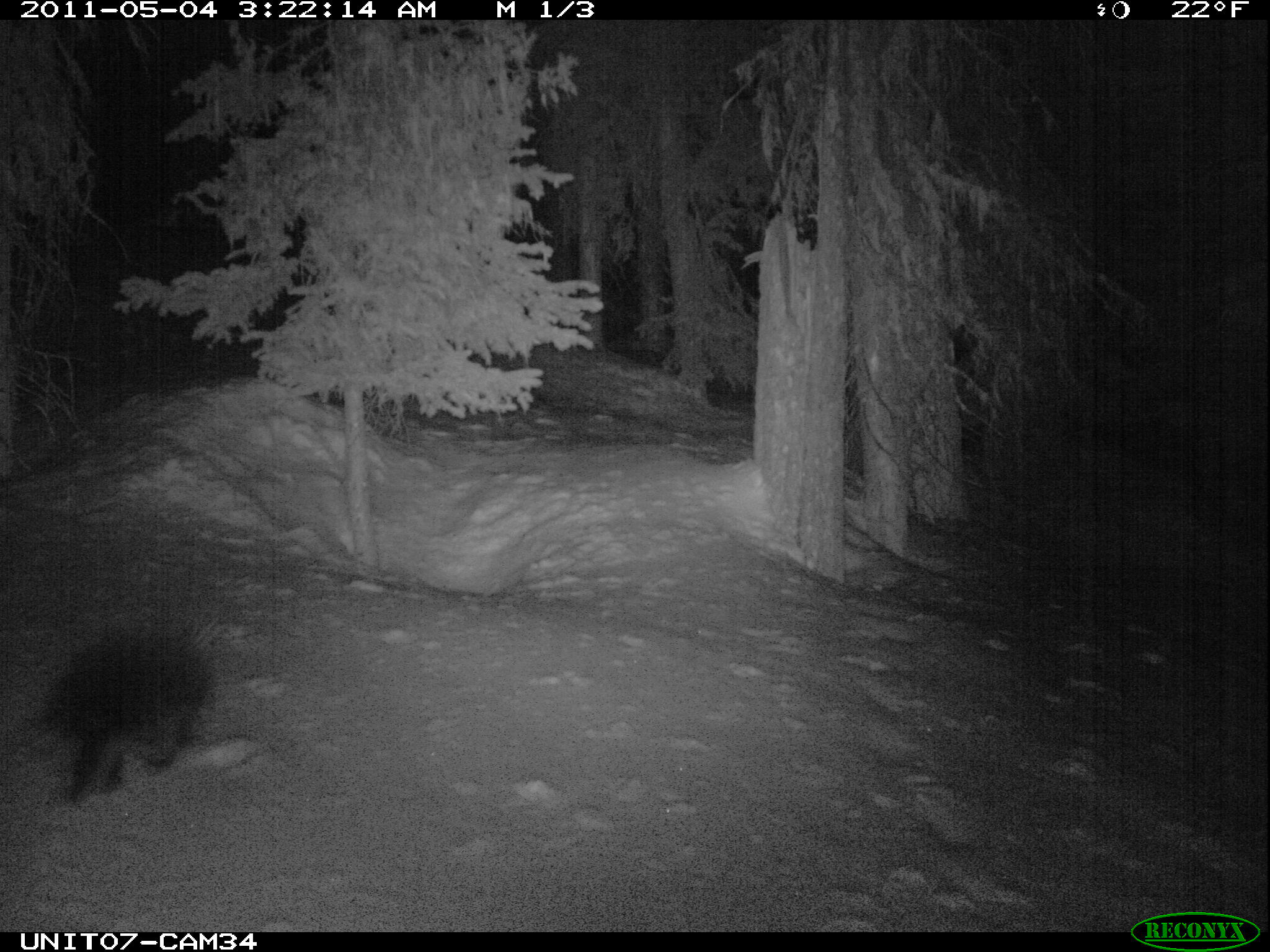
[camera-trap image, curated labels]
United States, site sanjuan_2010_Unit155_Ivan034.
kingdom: Animalia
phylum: Chordata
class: Mammalia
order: Rodentia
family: Erethizontidae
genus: Erethizon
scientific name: Erethizon dorsatum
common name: north american porcupine